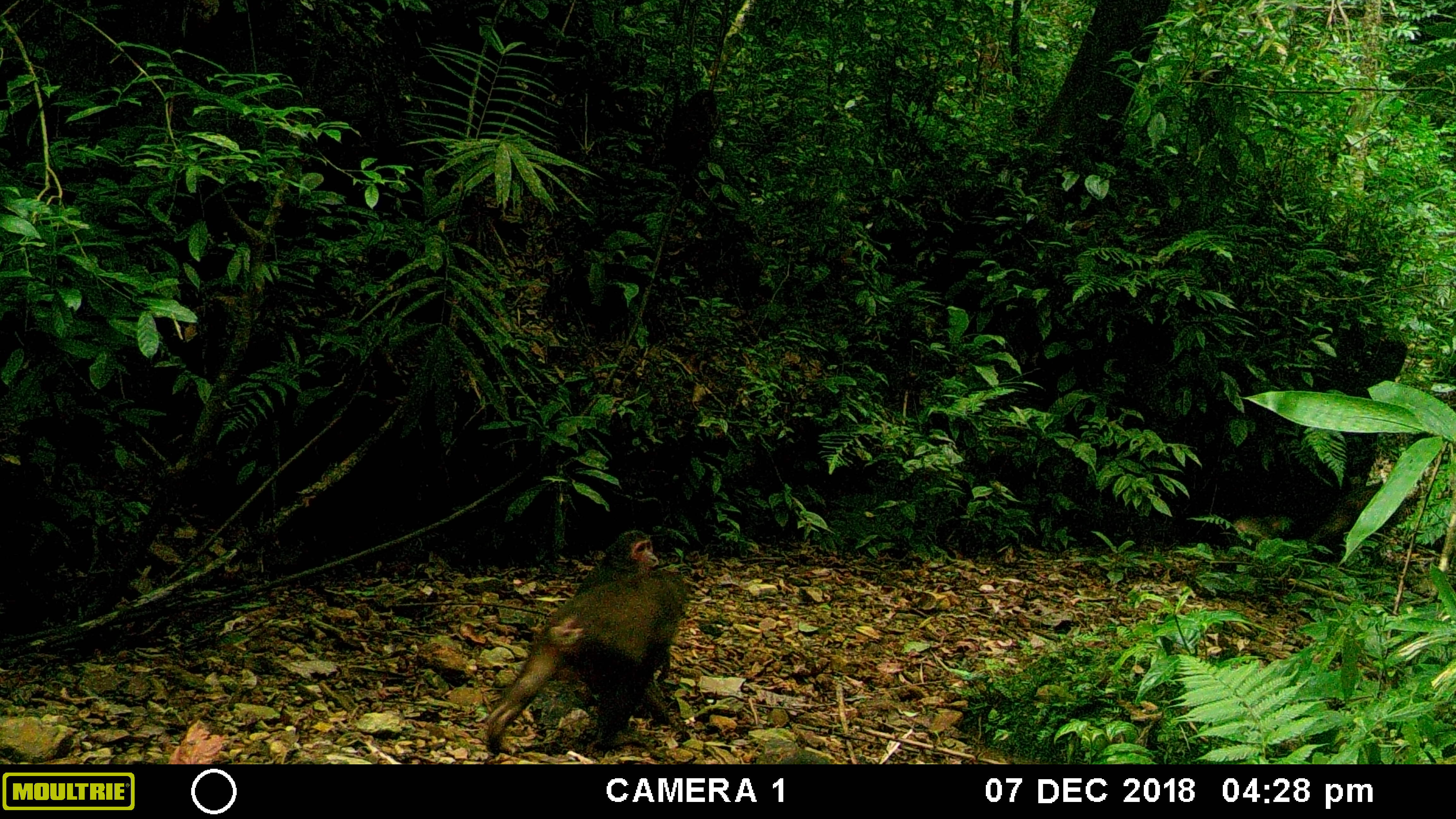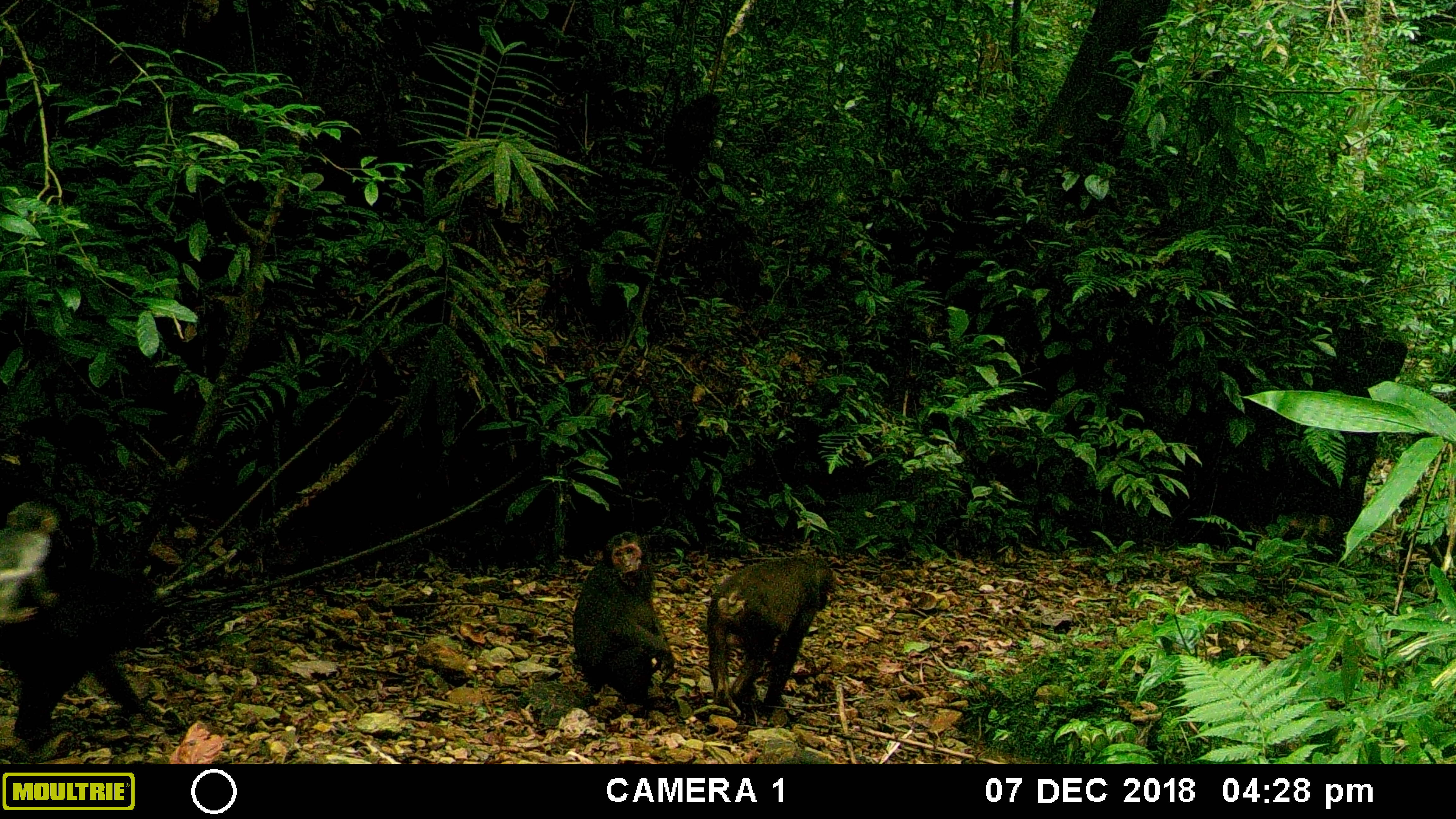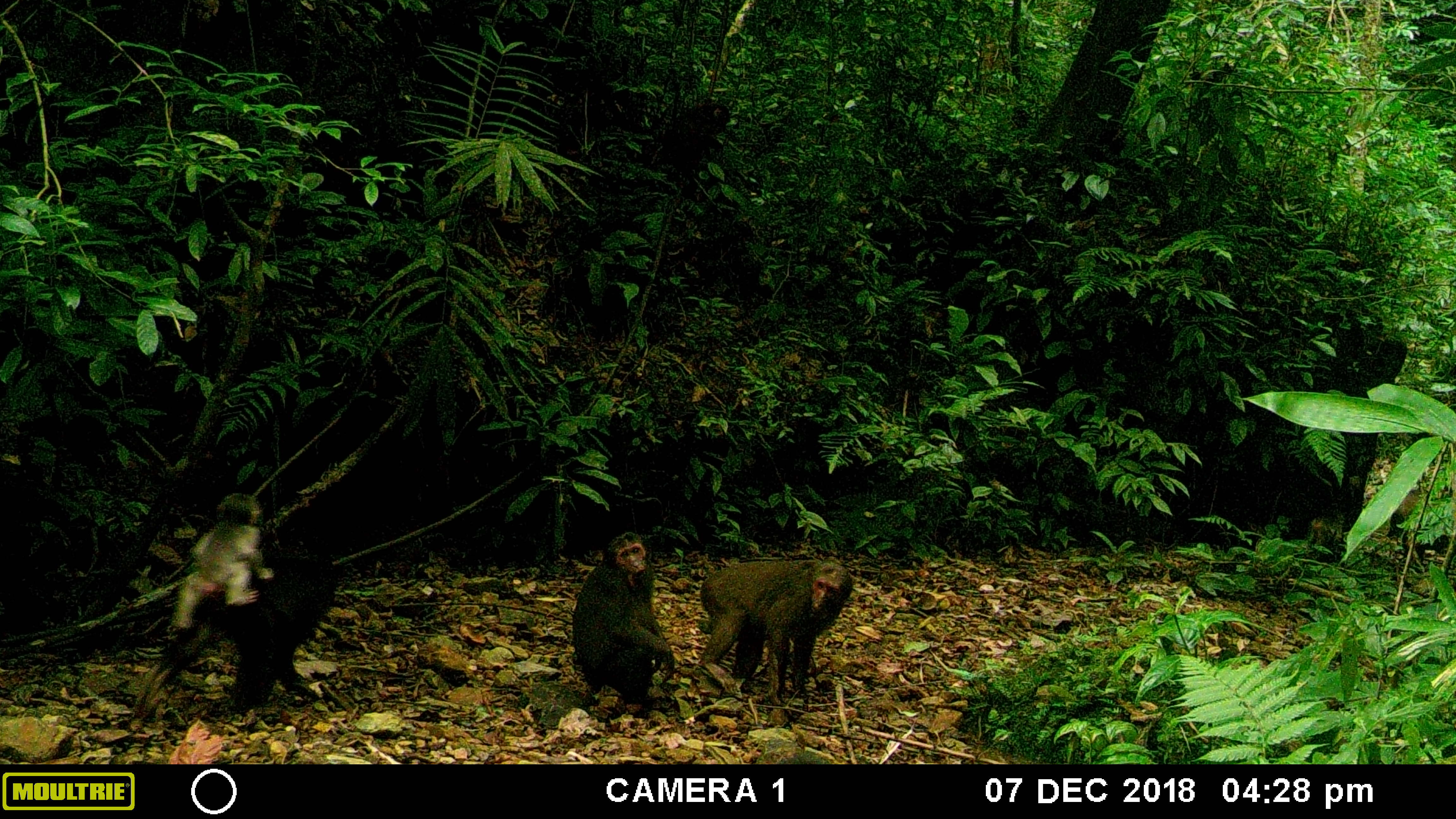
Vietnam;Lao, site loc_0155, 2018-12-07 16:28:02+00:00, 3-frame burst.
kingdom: Animalia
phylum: Chordata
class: Mammalia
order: Primates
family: Cercopithecidae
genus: Macaca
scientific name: Macaca arctoides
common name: stump-tailed macaque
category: stump tailed macaque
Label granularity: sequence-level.